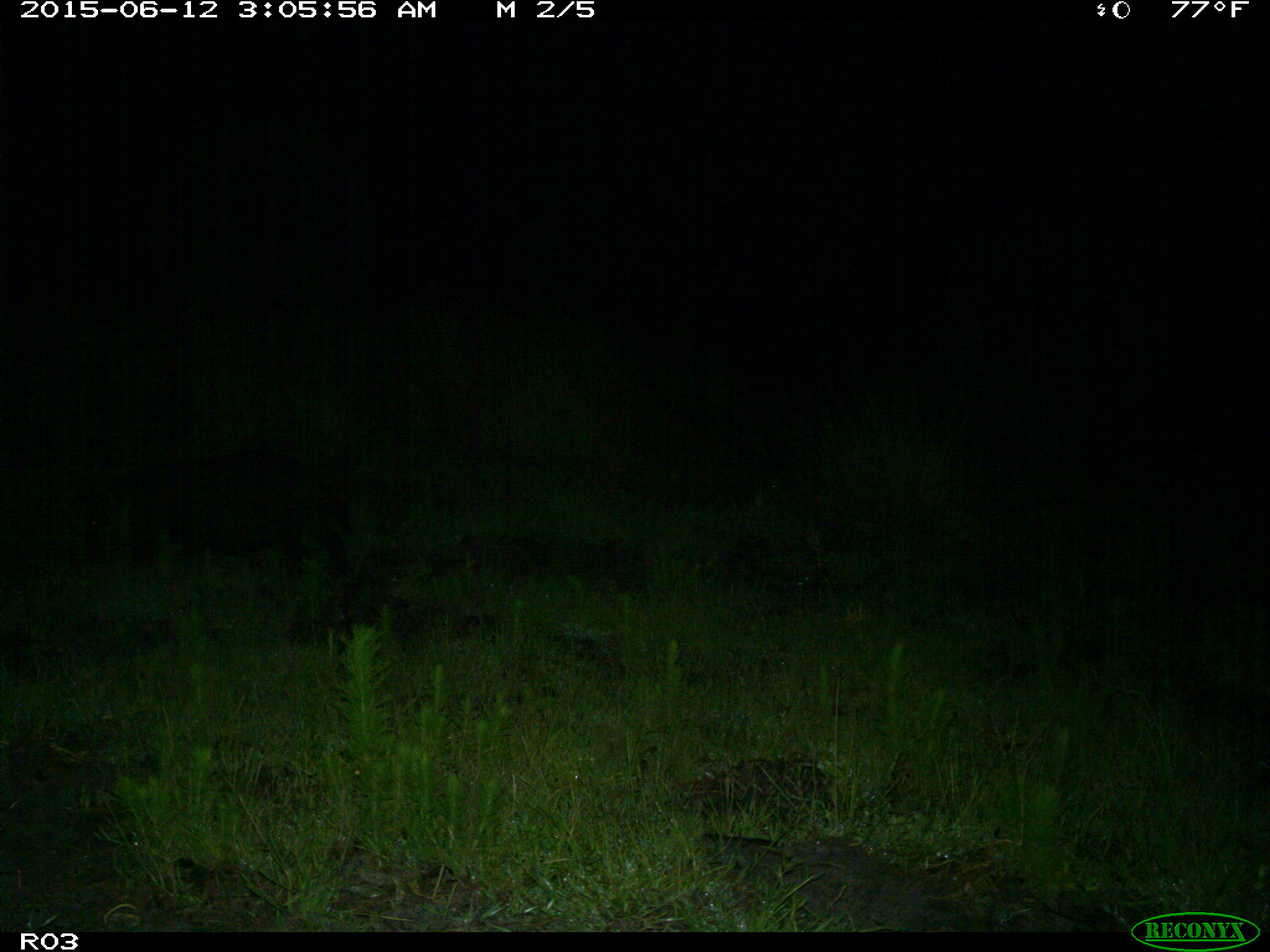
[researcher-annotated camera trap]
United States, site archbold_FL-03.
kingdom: Animalia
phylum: Chordata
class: Mammalia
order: Artiodactyla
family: Suidae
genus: Sus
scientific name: Sus scrofa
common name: wild boar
Sus scrofa (wild boar).